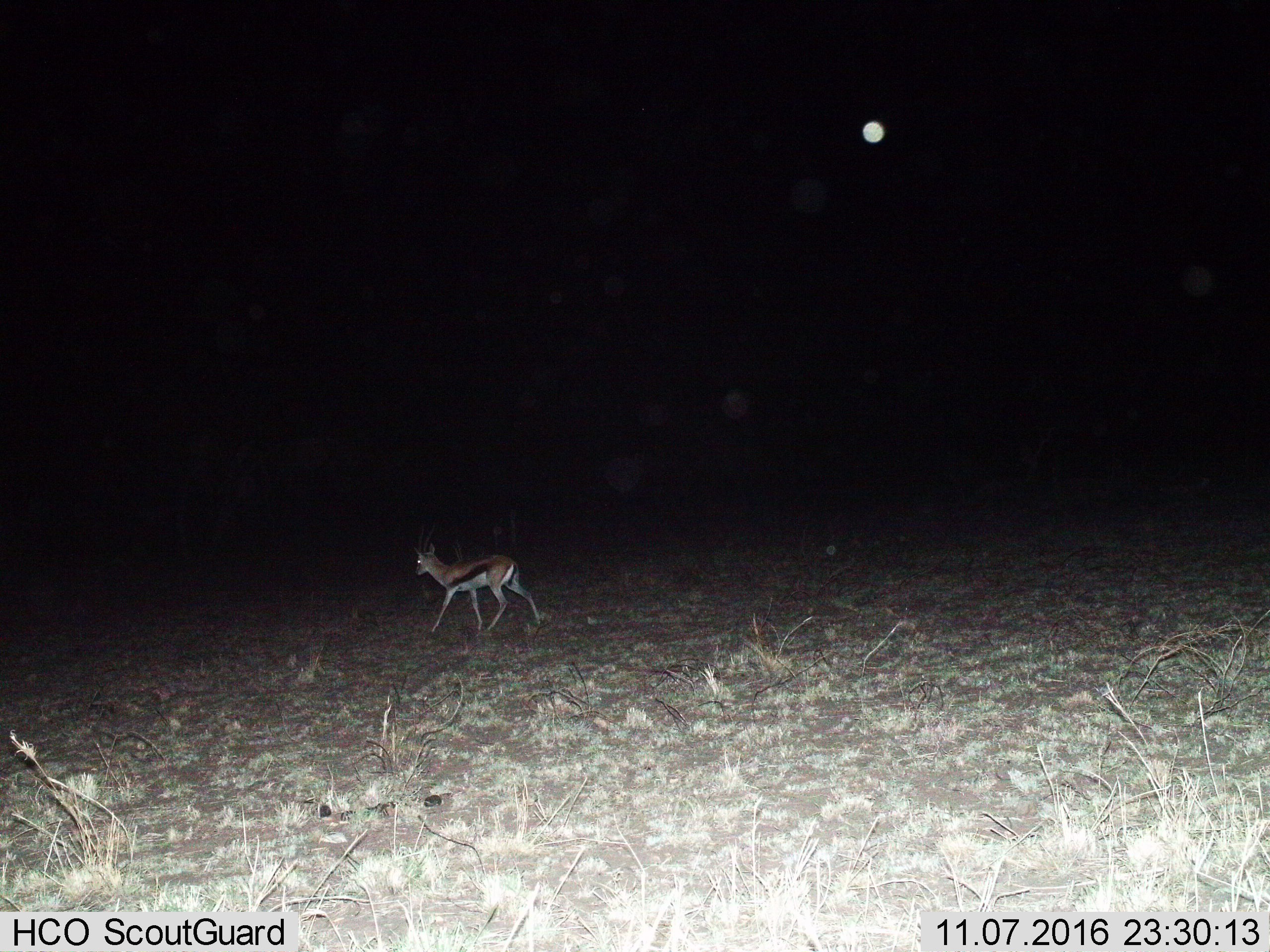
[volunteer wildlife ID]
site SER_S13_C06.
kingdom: Animalia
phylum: Chordata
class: Mammalia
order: Artiodactyla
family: Bovidae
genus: Eudorcas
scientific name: Eudorcas thomsonii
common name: thomson's gazelle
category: gazellethomsons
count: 1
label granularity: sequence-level